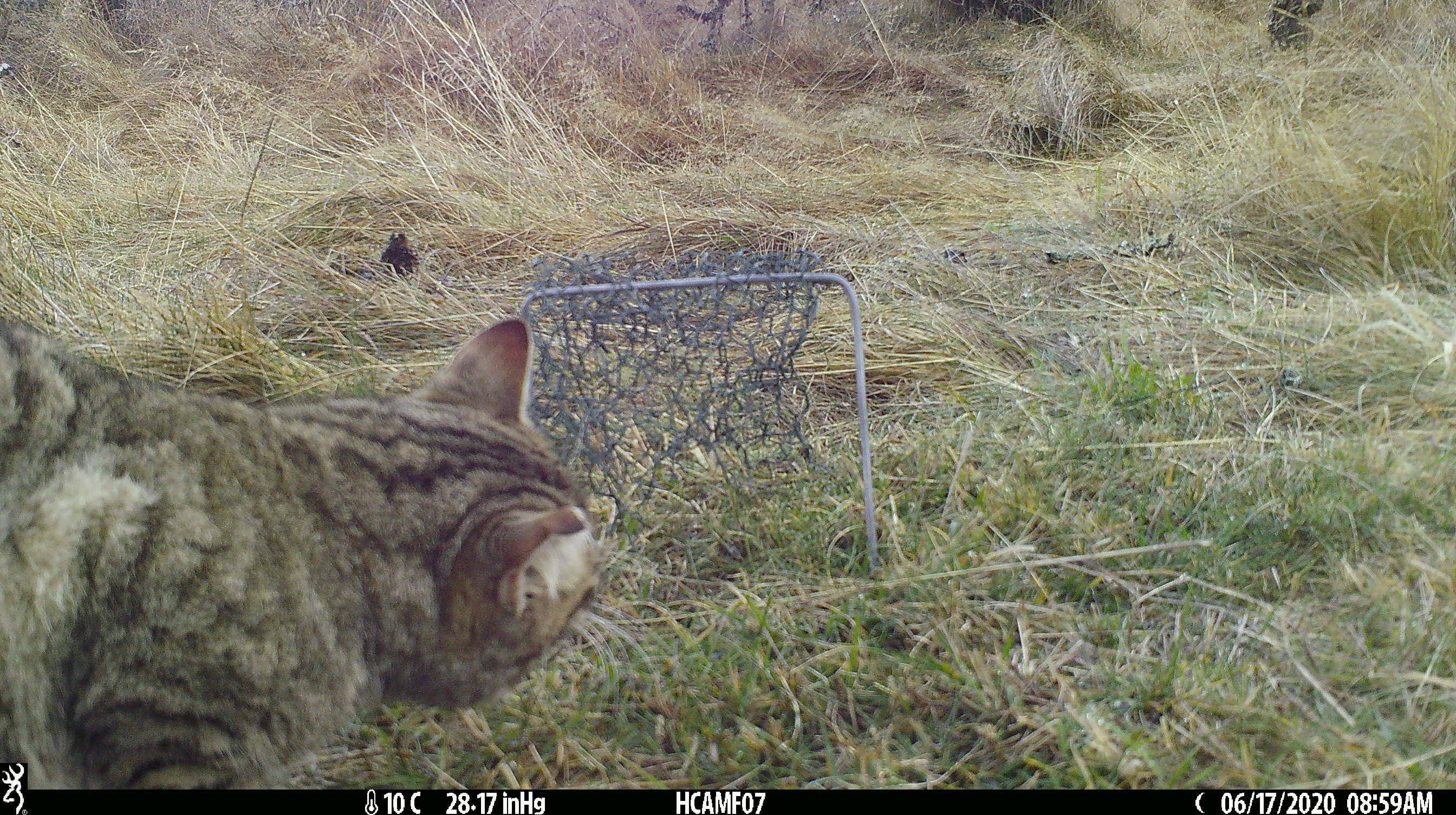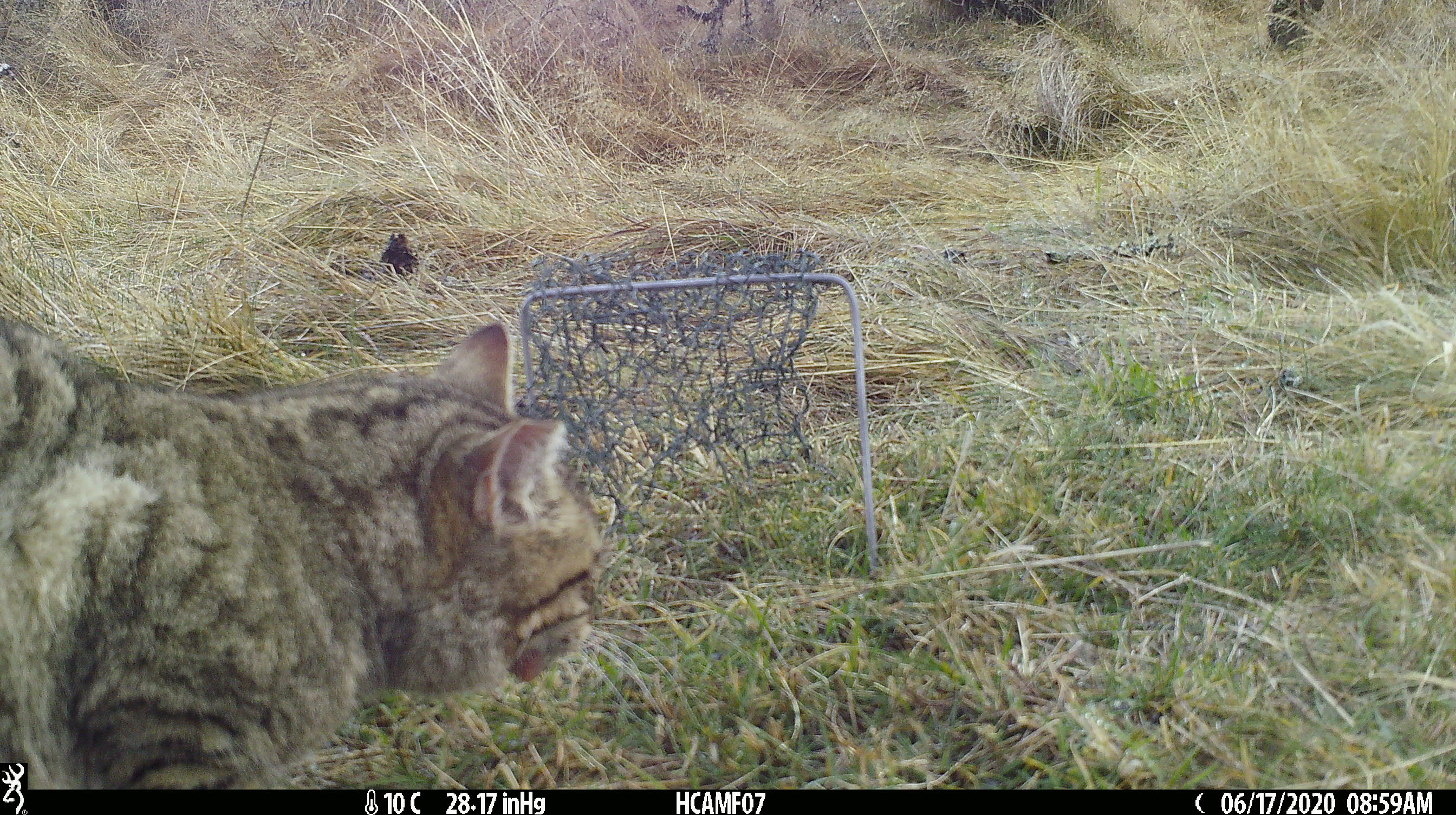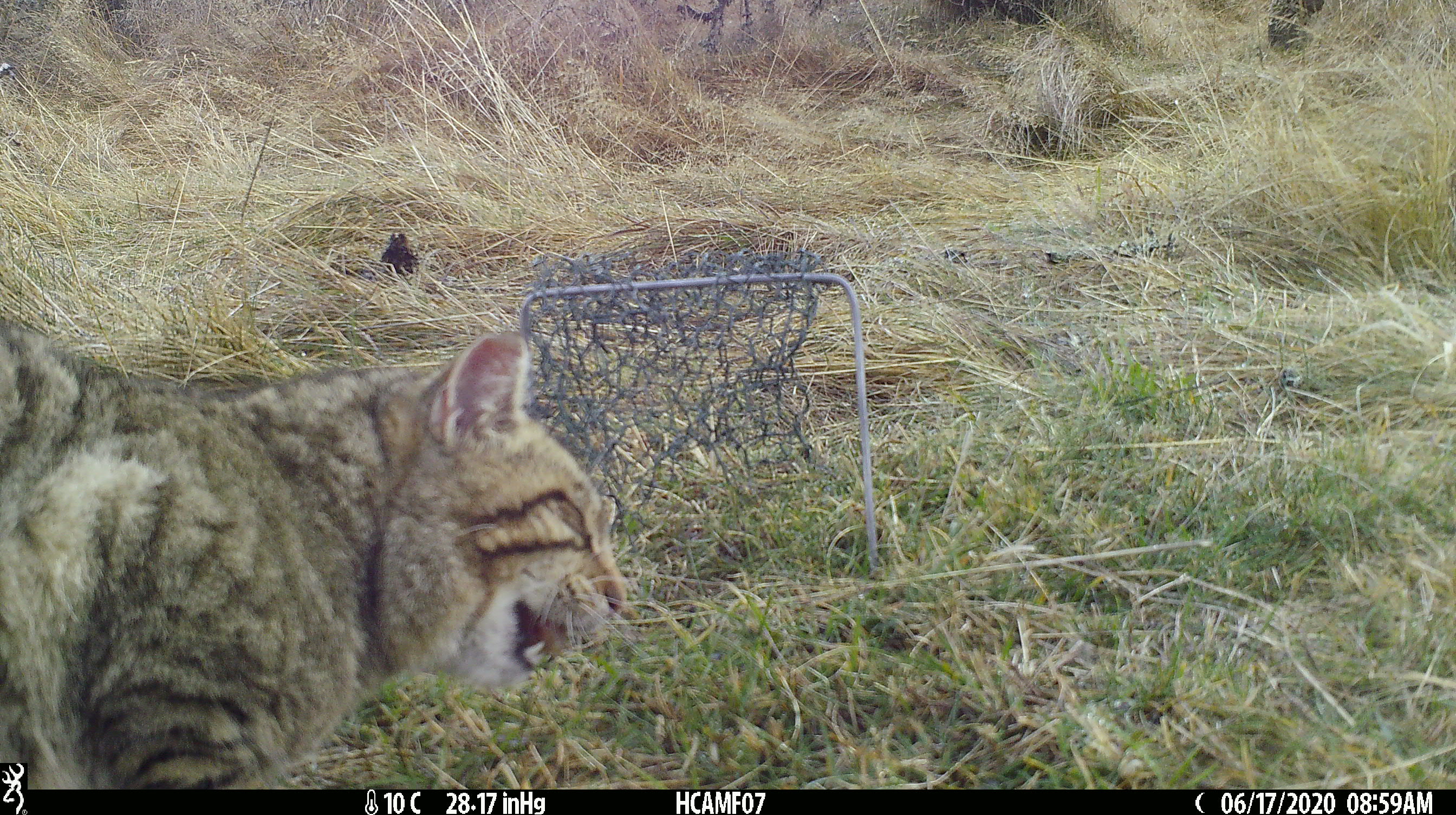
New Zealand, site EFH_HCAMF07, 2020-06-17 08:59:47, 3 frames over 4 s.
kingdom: Animalia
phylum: Chordata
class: Mammalia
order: Carnivora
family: Felidae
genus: Felis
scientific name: Felis catus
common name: domestic cat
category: cat